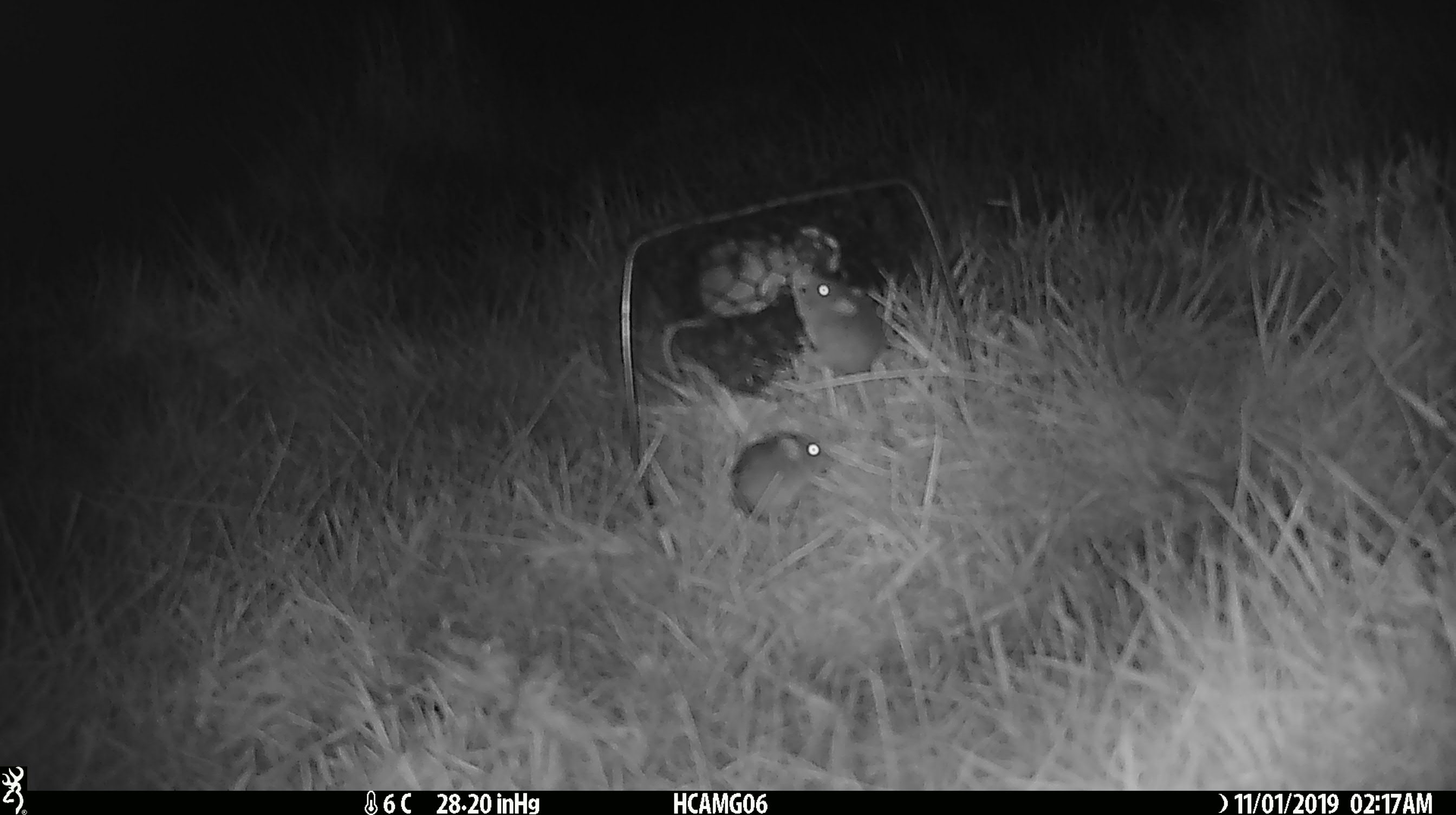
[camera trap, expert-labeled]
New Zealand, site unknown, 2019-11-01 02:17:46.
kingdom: Animalia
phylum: Chordata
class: Mammalia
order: Rodentia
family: Muridae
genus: Mus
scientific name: Mus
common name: mouse